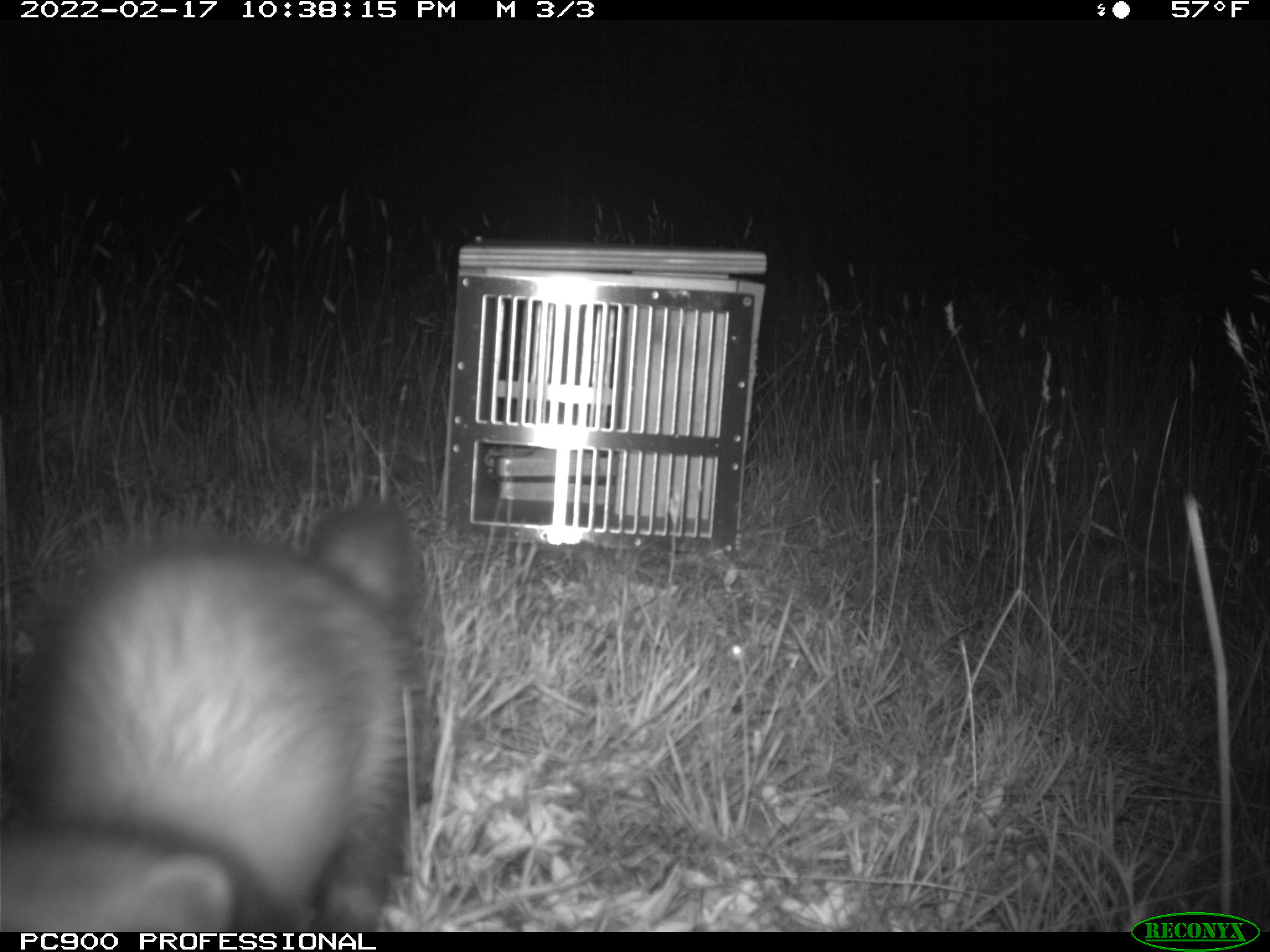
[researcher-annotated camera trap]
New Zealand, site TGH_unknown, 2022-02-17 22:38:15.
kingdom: Animalia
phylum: Chordata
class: Mammalia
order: Carnivora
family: Mustelidae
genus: Mustela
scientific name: Mustela furo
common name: ferret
Ferret (Mustela furo).